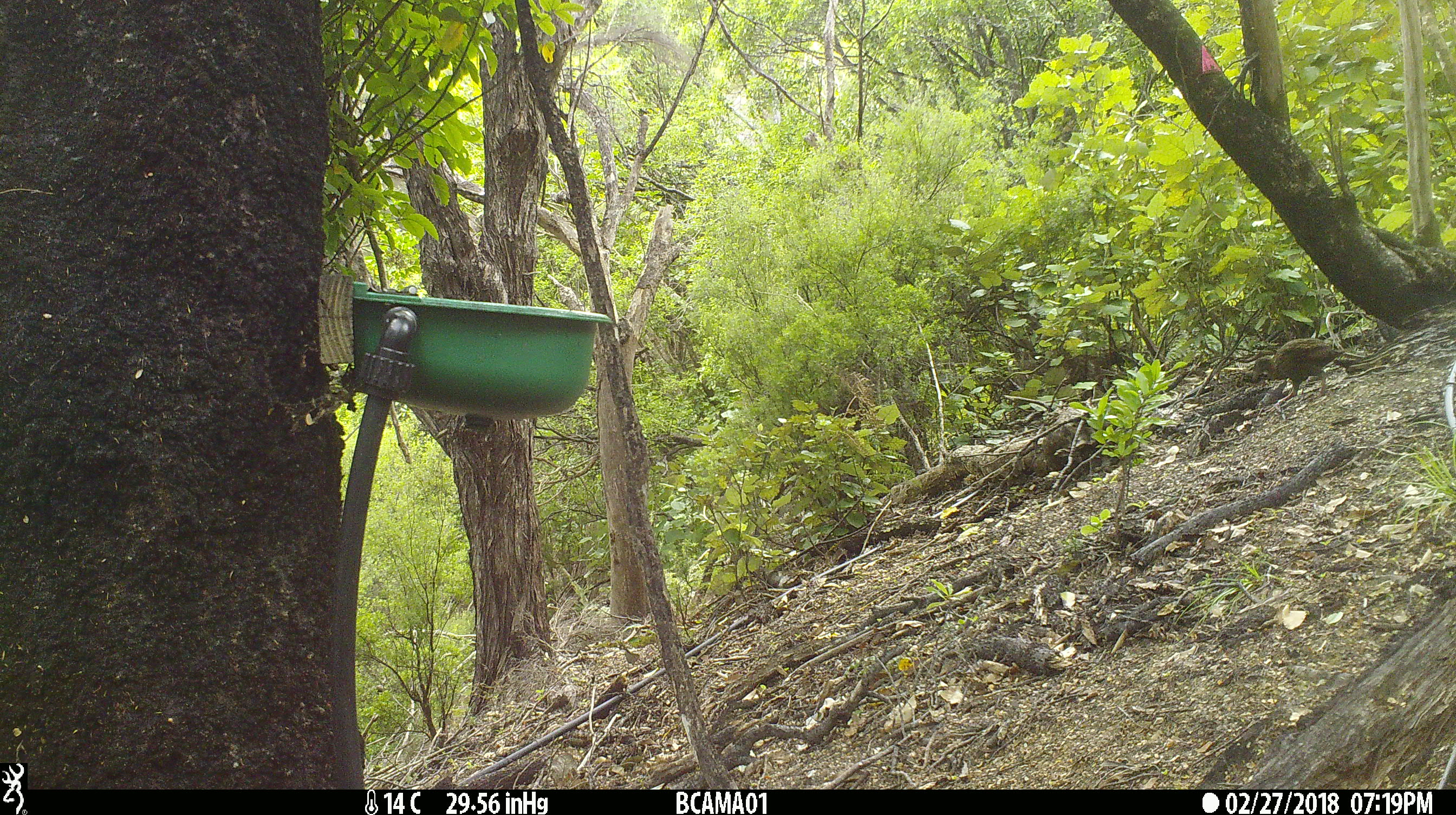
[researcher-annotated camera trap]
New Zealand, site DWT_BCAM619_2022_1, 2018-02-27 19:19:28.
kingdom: Animalia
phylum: Chordata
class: Aves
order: Gruiformes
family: Rallidae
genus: Gallirallus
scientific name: Gallirallus australis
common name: weka